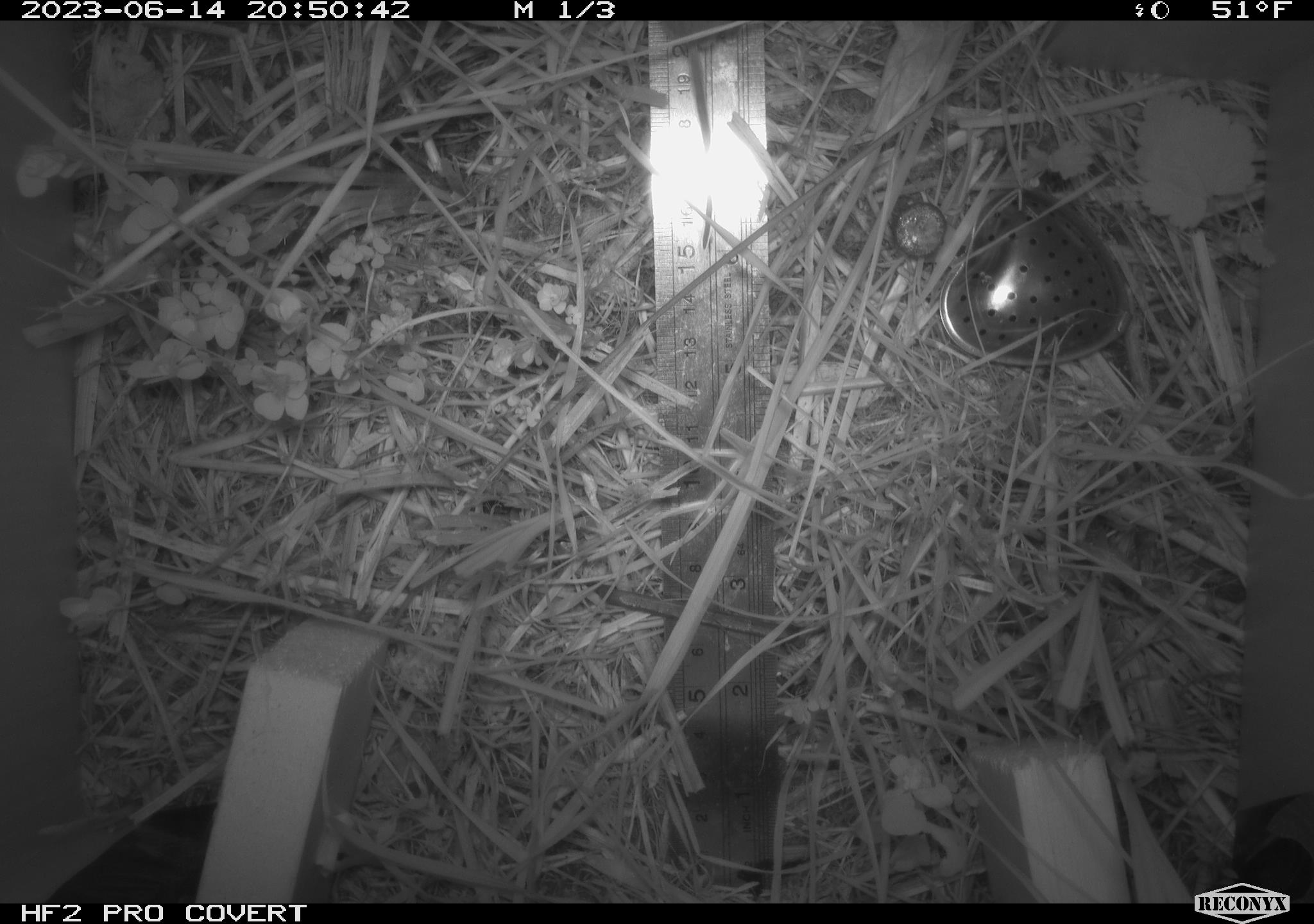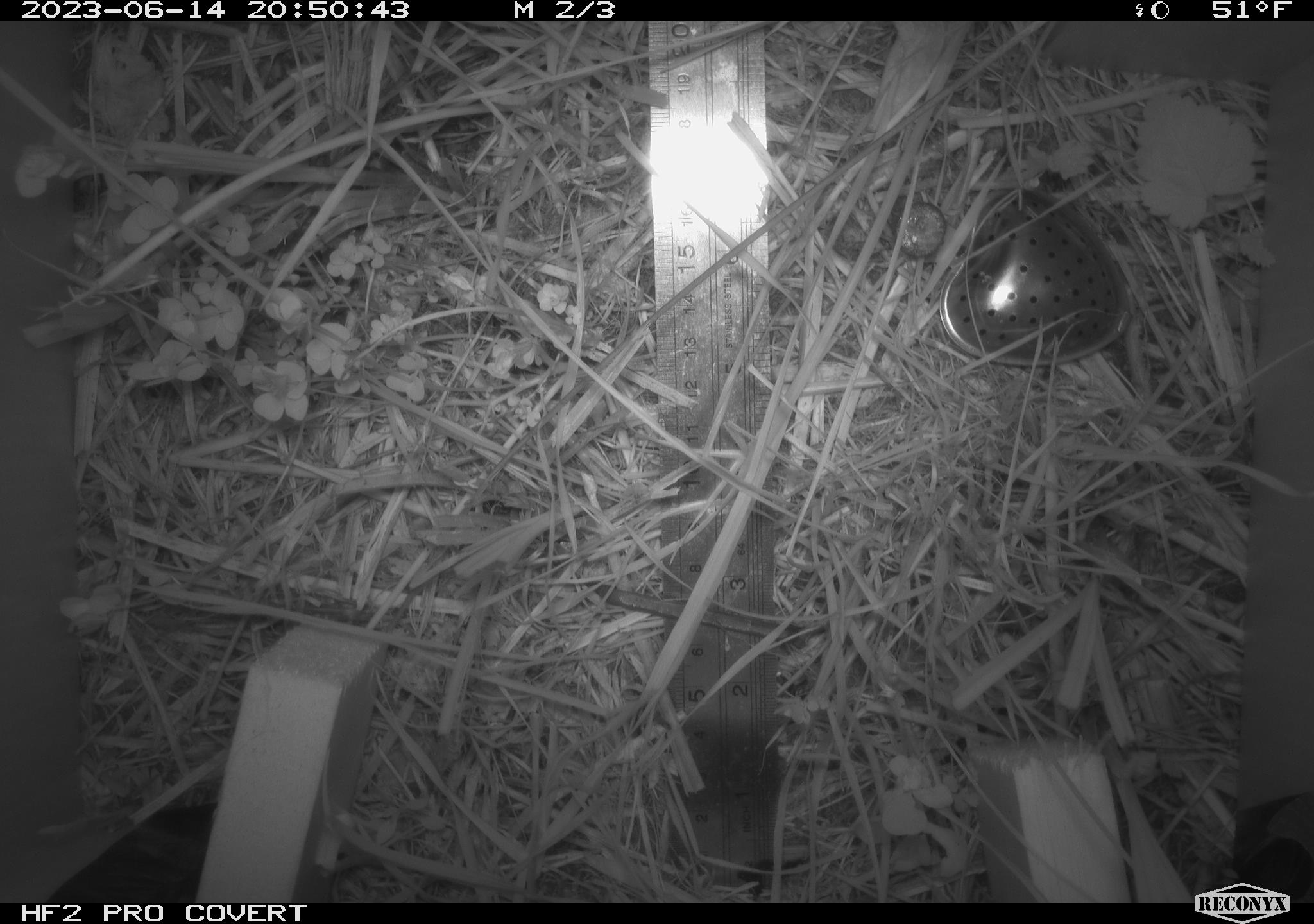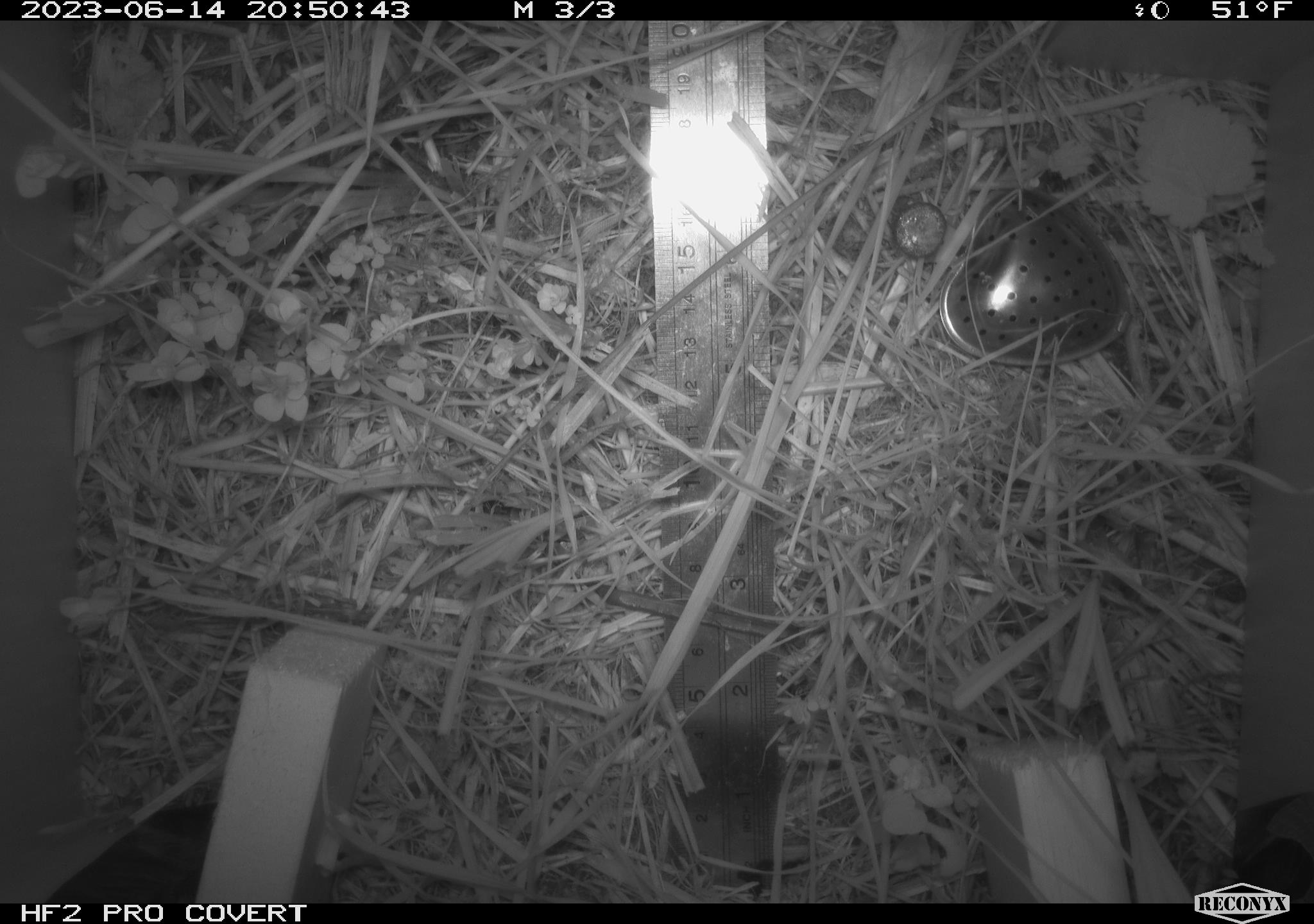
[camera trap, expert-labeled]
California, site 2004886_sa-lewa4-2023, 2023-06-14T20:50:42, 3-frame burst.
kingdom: Animalia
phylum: Chordata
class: Mammalia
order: Rodentia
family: Cricetidae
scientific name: Cricetidae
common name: hamsters, voles, lemmings, and allies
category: cricetidae family